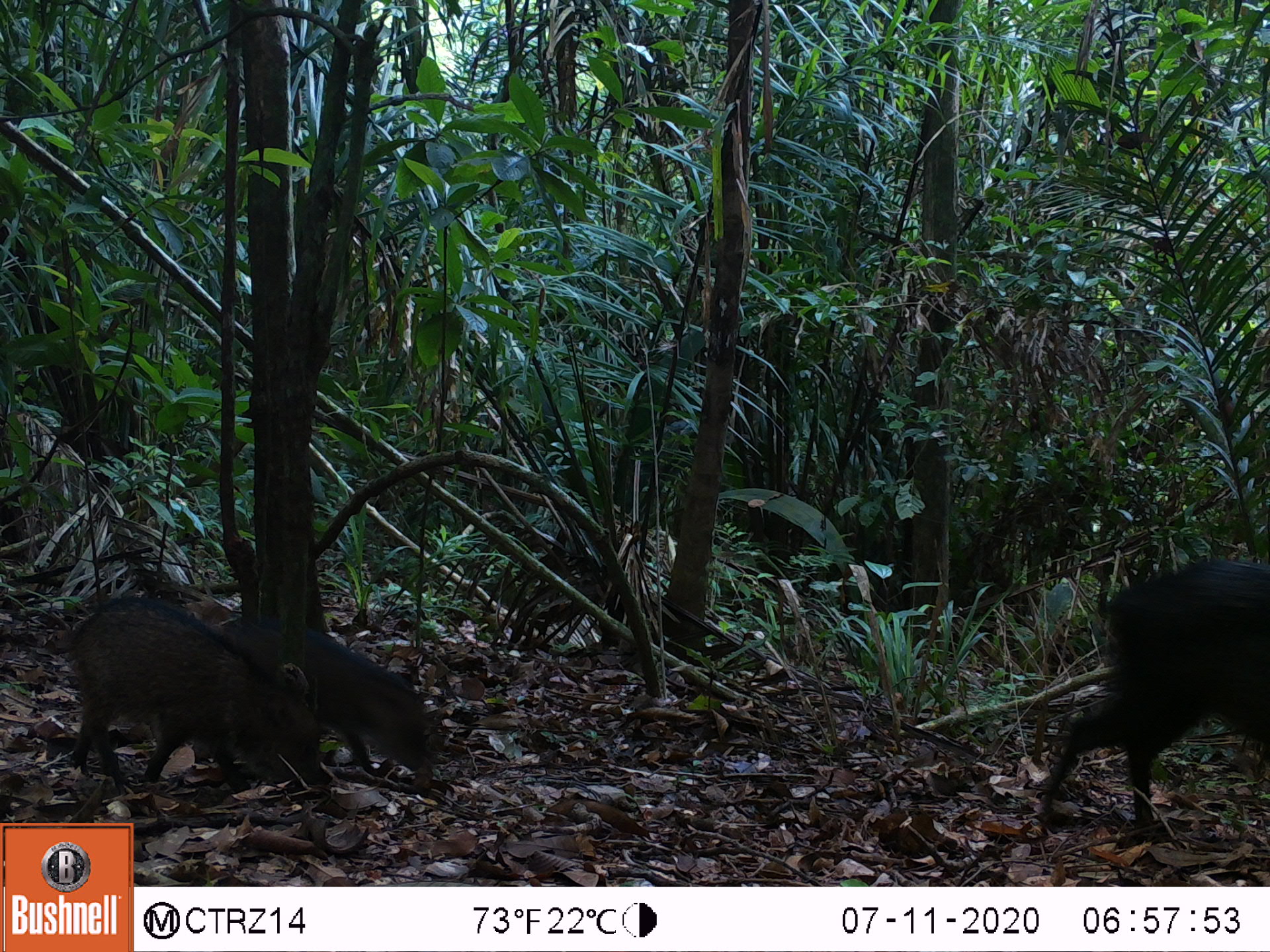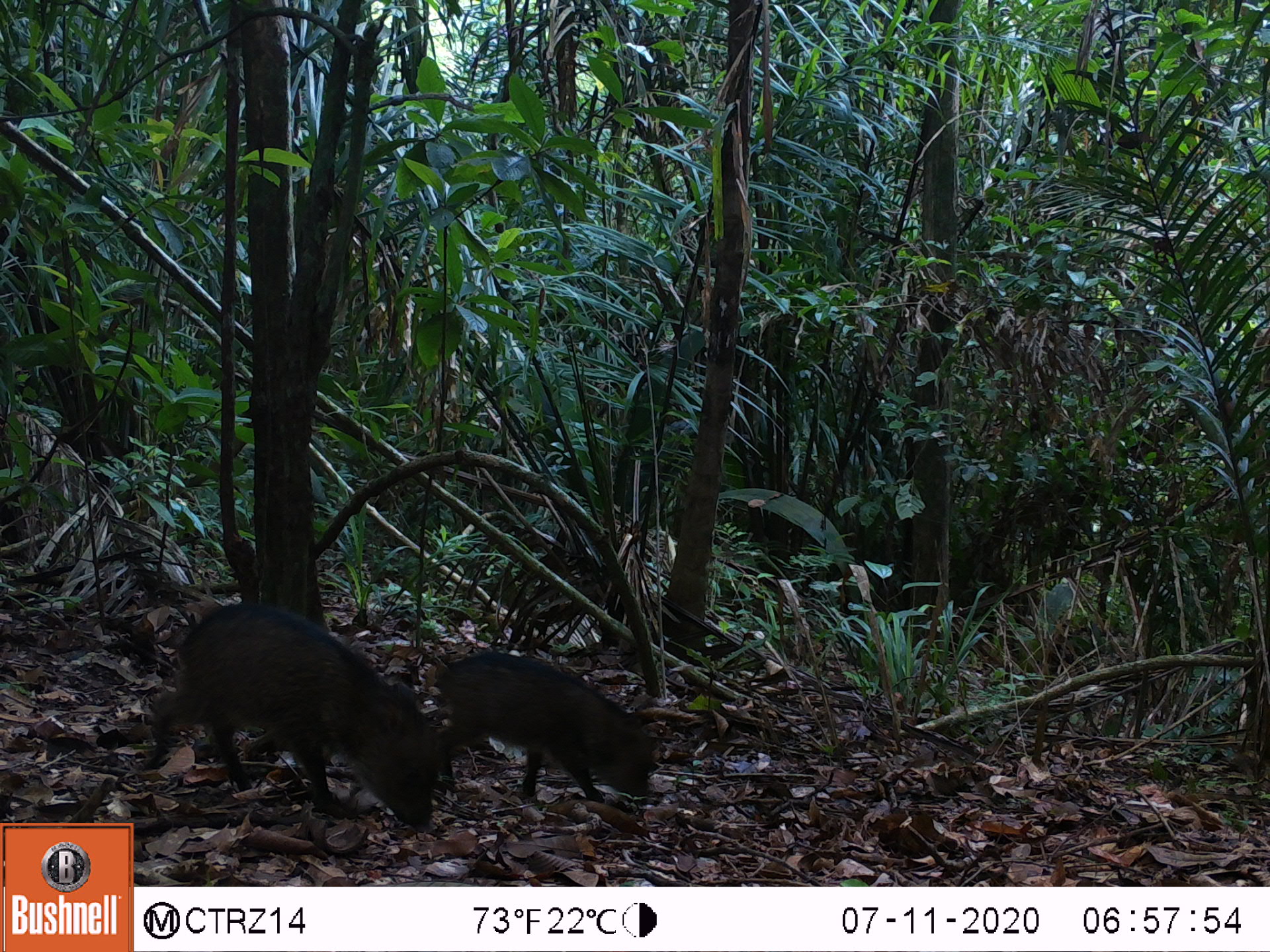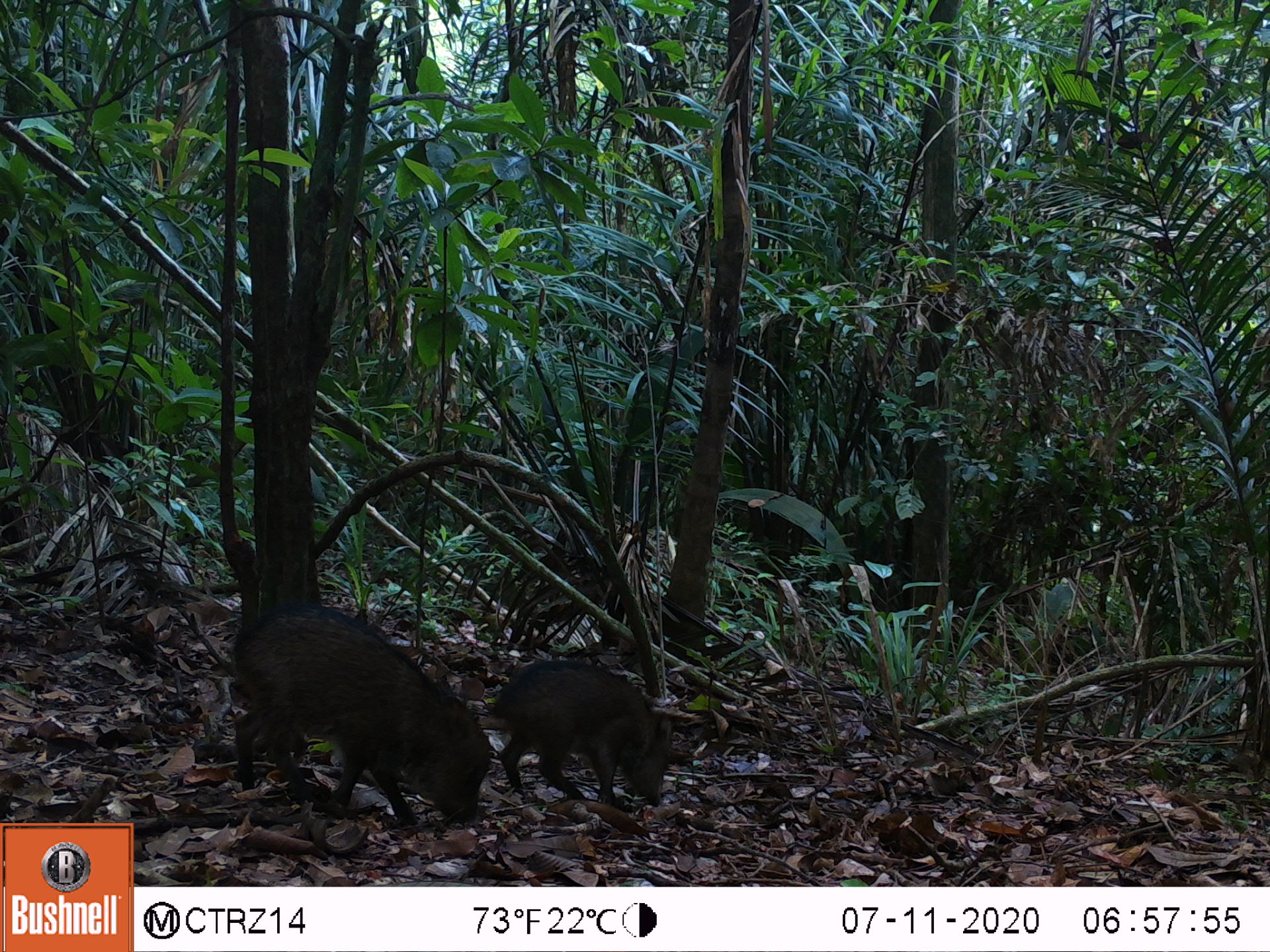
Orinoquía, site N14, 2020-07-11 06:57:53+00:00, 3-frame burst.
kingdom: Animalia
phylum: Chordata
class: Mammalia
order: Artiodactyla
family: Tayassuidae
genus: Pecari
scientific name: Pecari tajacu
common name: collared peccary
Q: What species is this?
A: Collared peccary (Pecari tajacu).